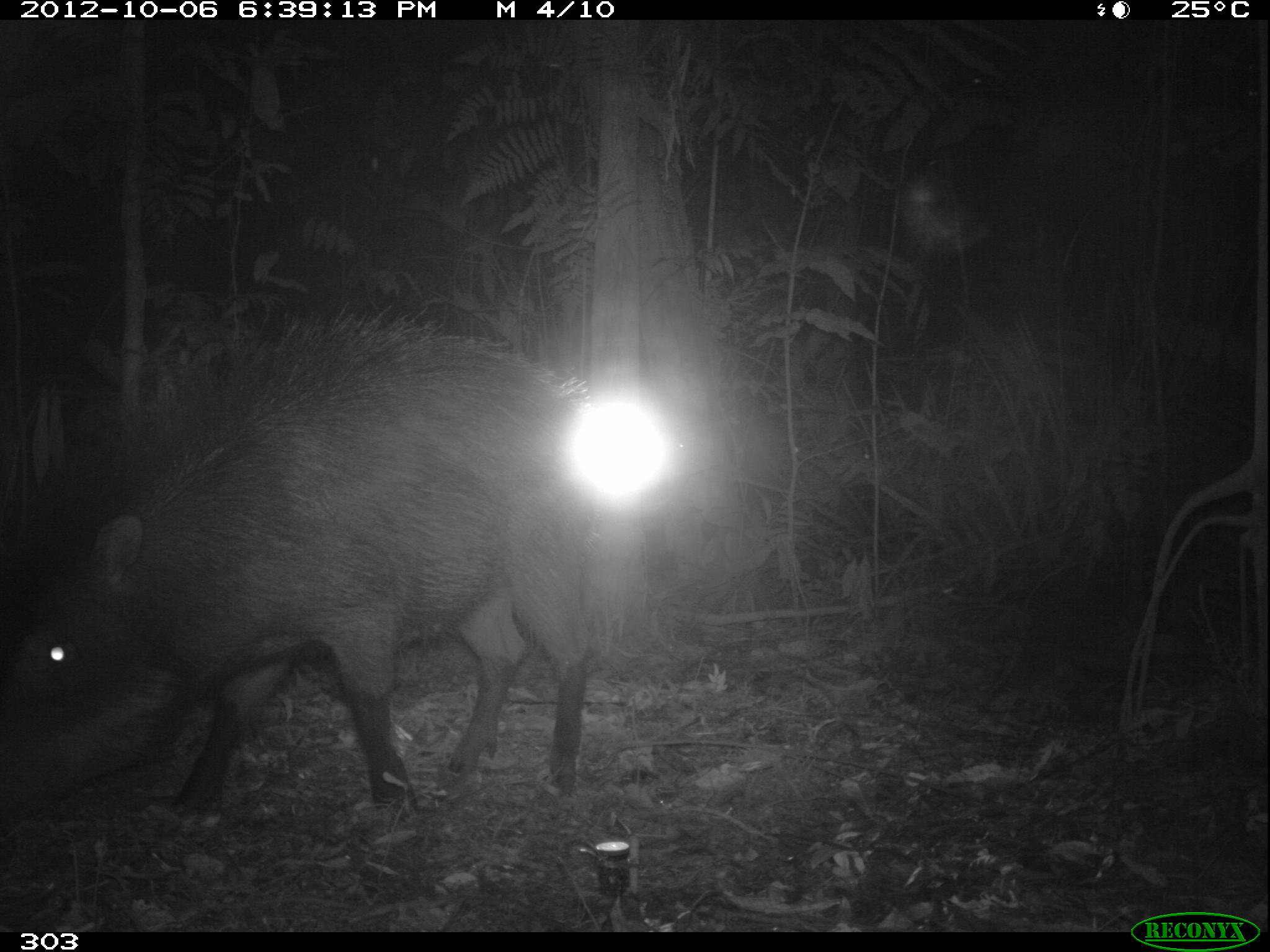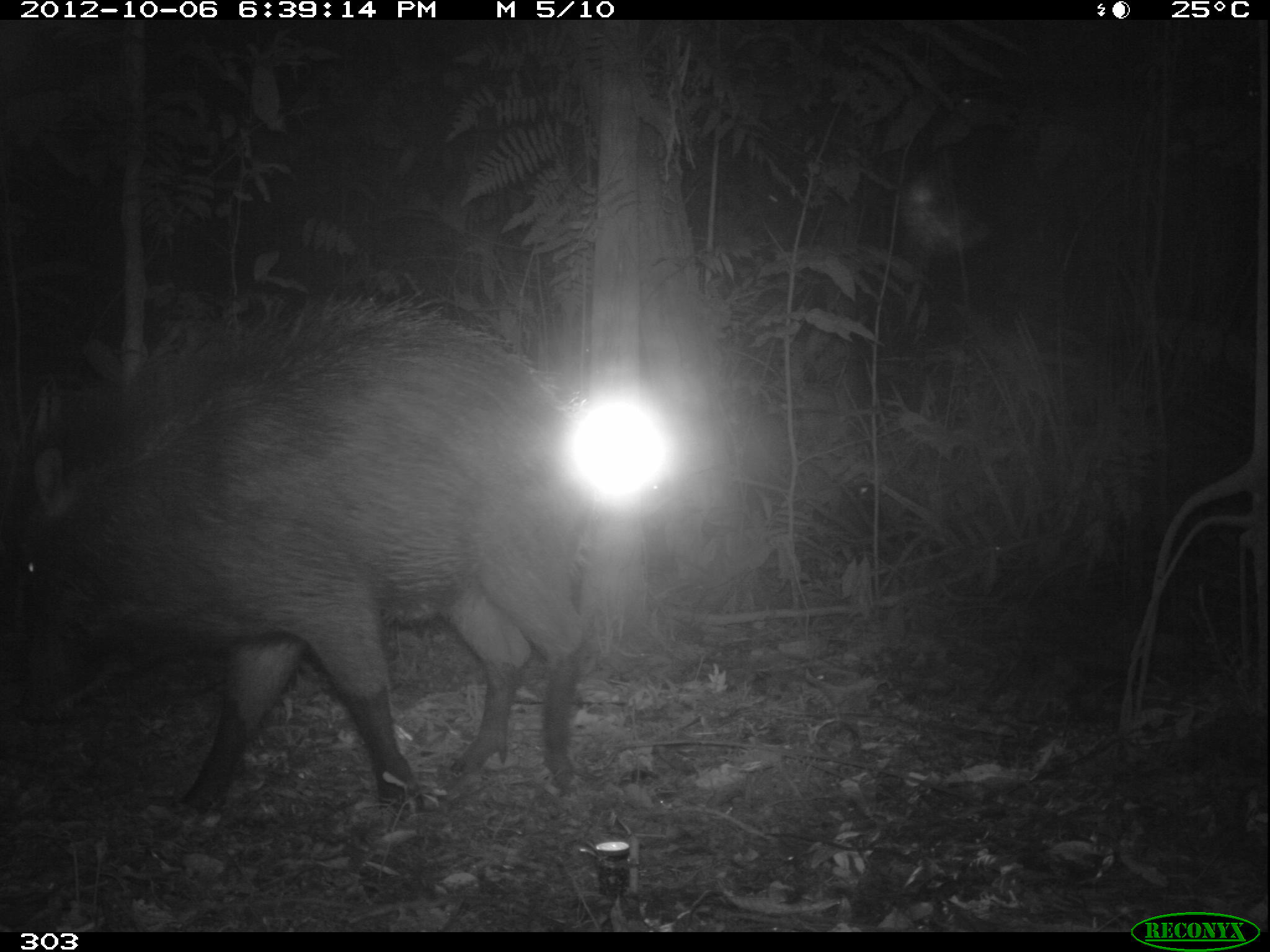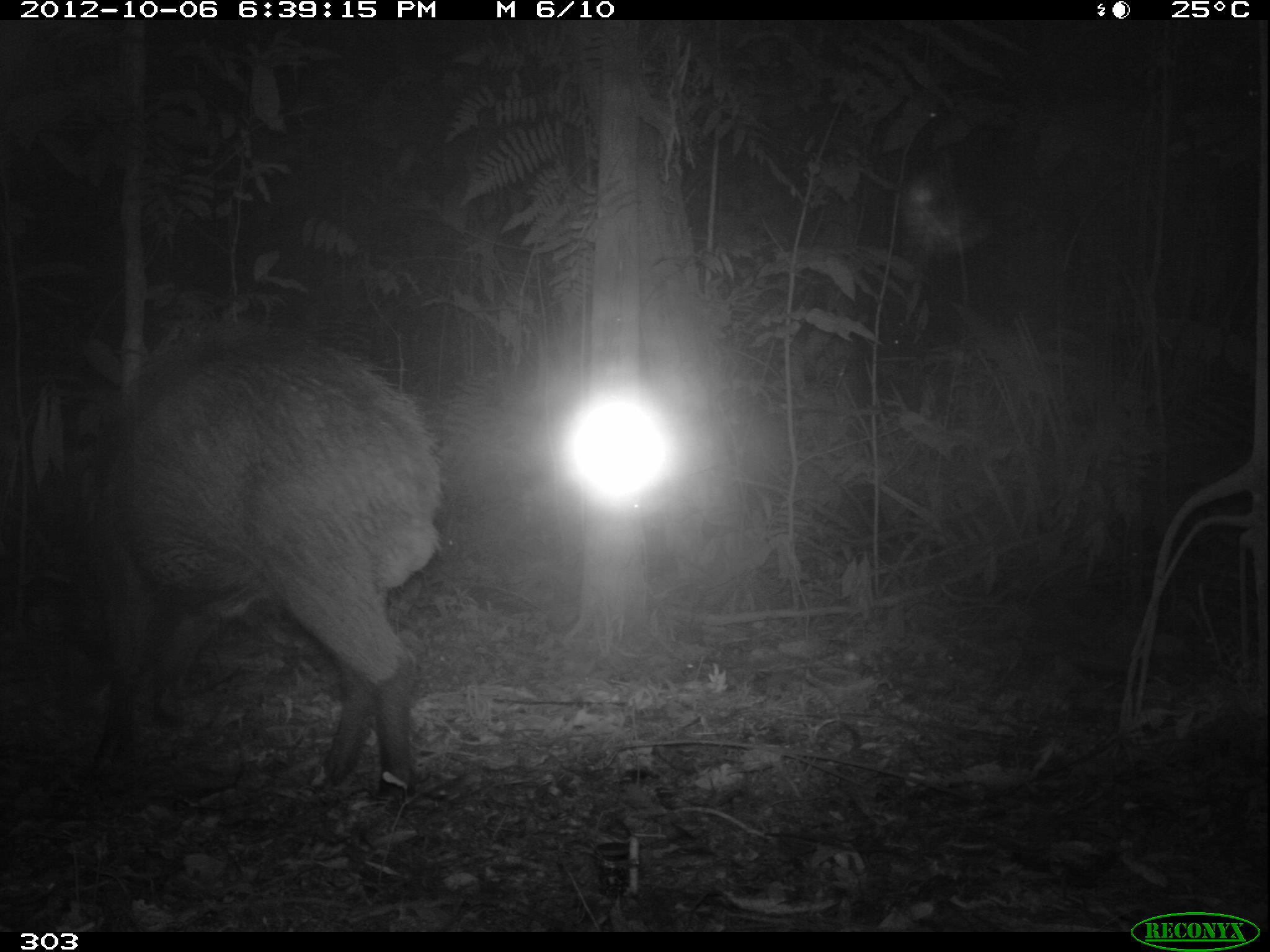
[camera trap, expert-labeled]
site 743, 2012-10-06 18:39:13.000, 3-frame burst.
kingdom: Animalia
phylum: Chordata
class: Mammalia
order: Artiodactyla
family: Tayassuidae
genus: Tayassu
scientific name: Tayassu pecari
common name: white-lipped peccary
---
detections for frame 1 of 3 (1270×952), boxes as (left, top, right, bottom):
tayassu pecari: (0, 306, 584, 864)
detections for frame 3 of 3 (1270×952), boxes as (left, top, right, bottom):
tayassu pecari: (59, 305, 447, 801)